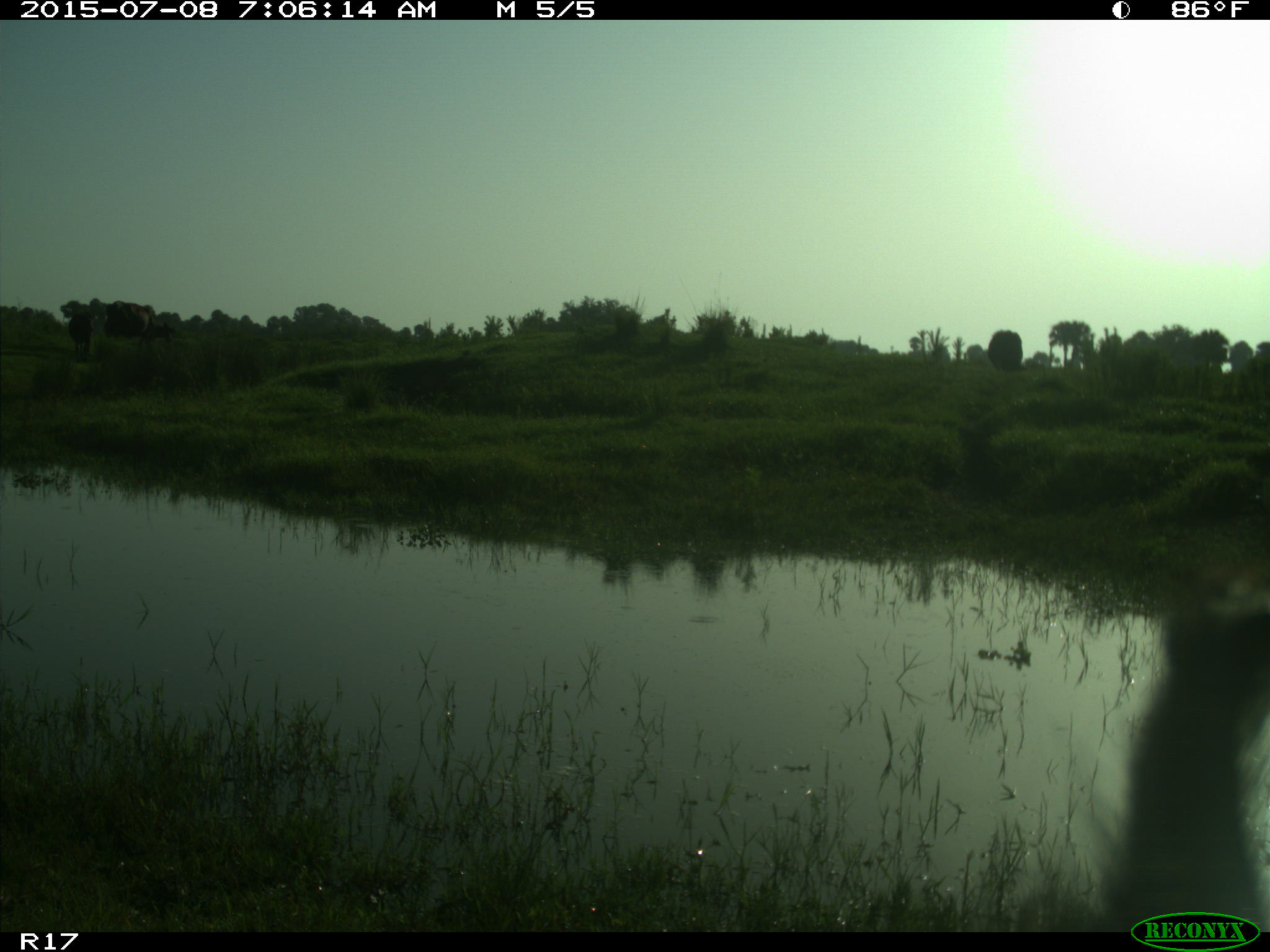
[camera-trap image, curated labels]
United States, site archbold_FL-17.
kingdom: Animalia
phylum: Chordata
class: Mammalia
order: Artiodactyla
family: Bovidae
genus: Bos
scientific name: Bos taurus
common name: domestic cow